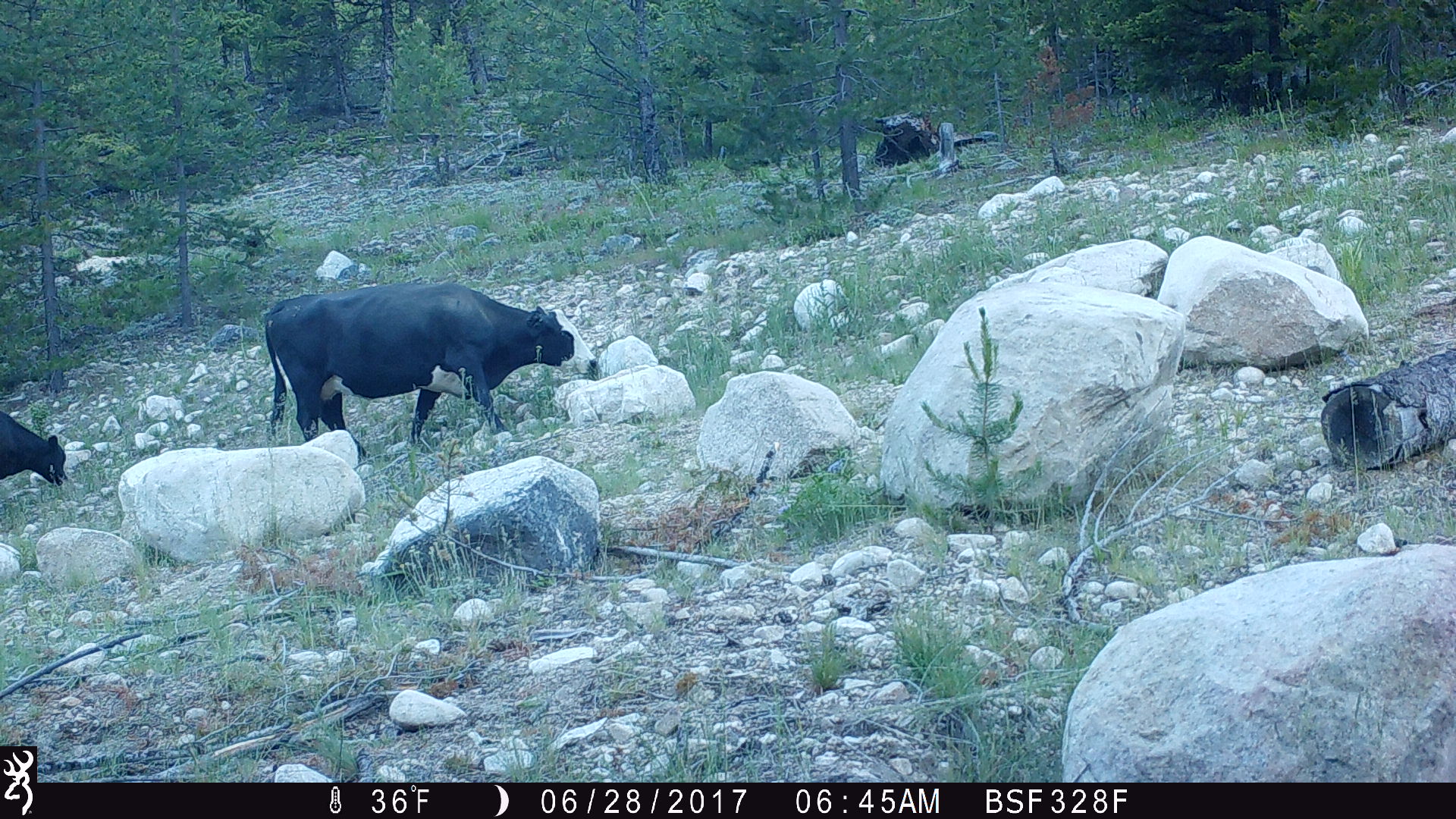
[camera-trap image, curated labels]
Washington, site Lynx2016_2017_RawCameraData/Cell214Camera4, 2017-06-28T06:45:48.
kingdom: Animalia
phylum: Chordata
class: Mammalia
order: Artiodactyla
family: Bovidae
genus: Bos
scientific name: Bos taurus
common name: domestic cattle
Domestic cattle (Bos taurus). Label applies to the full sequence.